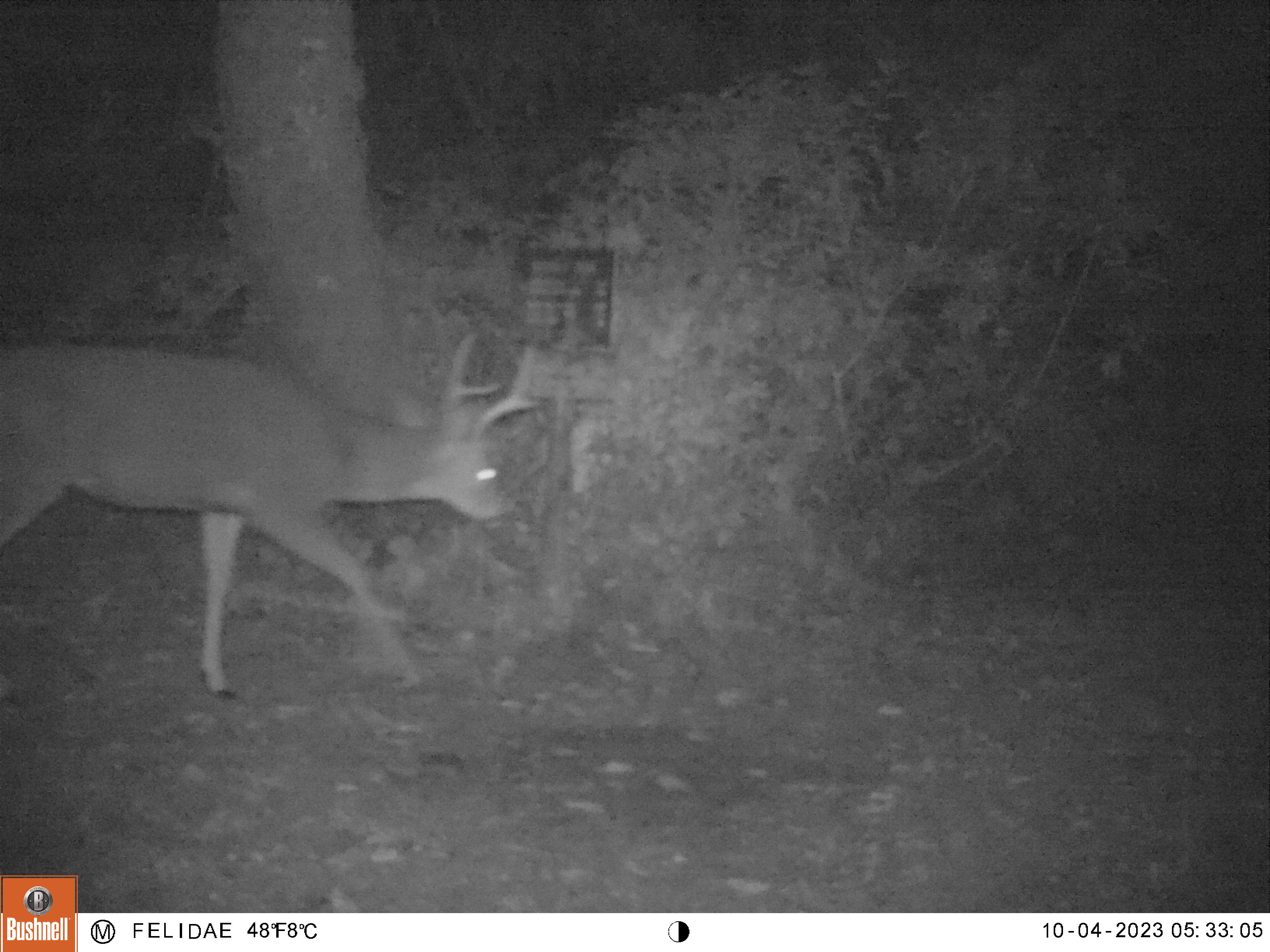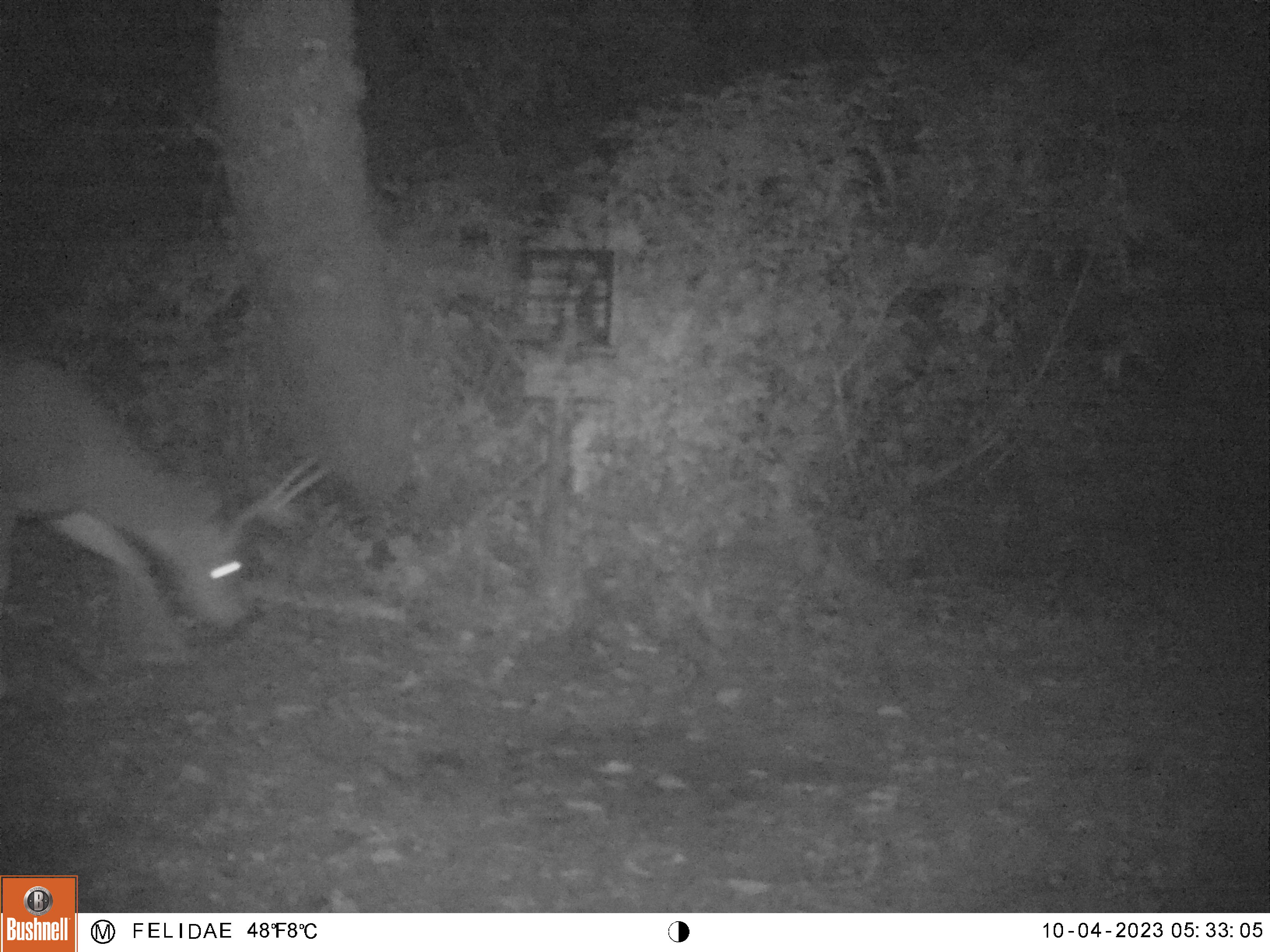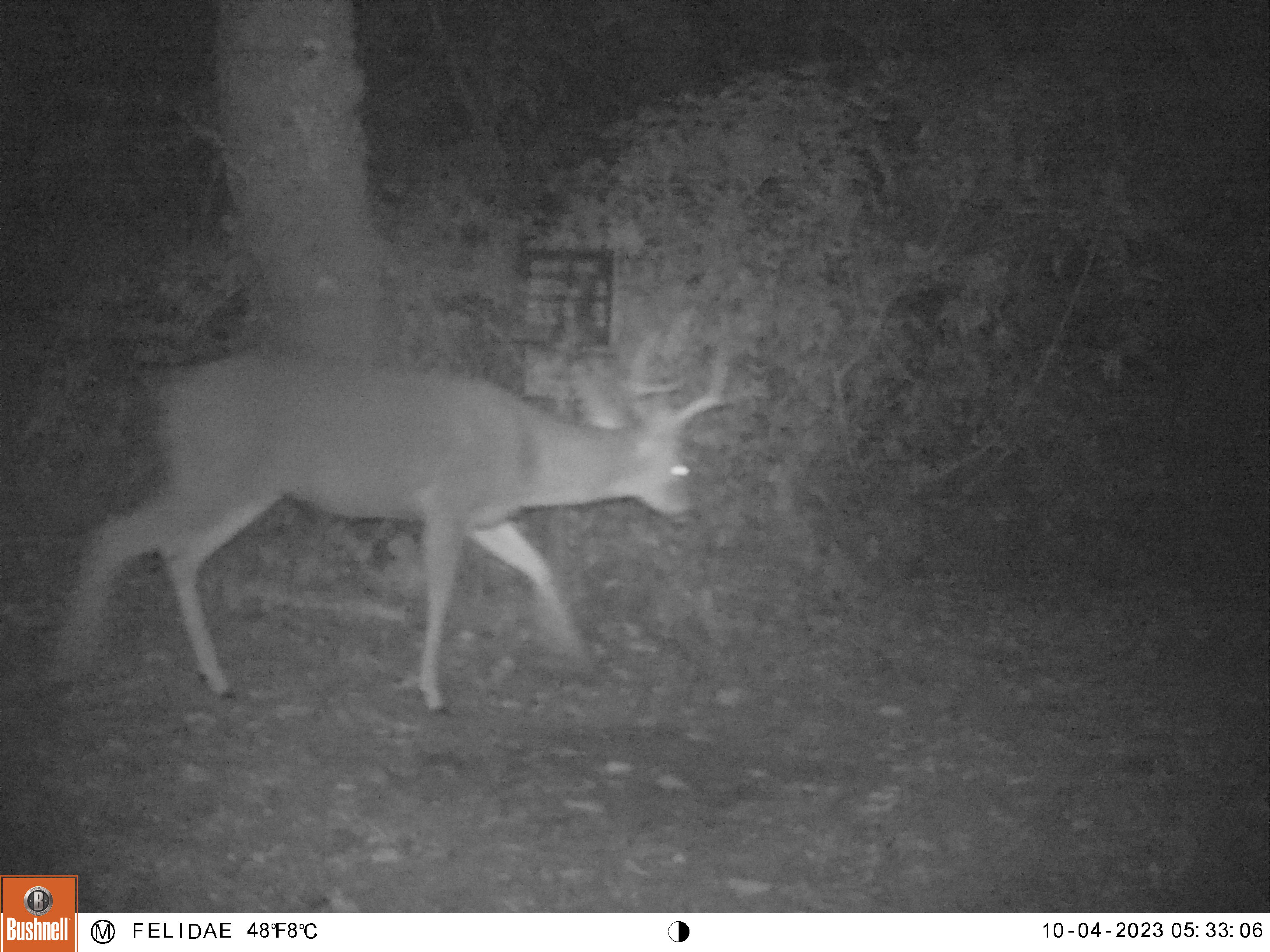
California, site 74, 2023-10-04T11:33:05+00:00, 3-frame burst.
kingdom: Animalia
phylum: Chordata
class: Mammalia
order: Artiodactyla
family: Cervidae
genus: Odocoileus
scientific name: Odocoileus hemionus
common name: mule deer